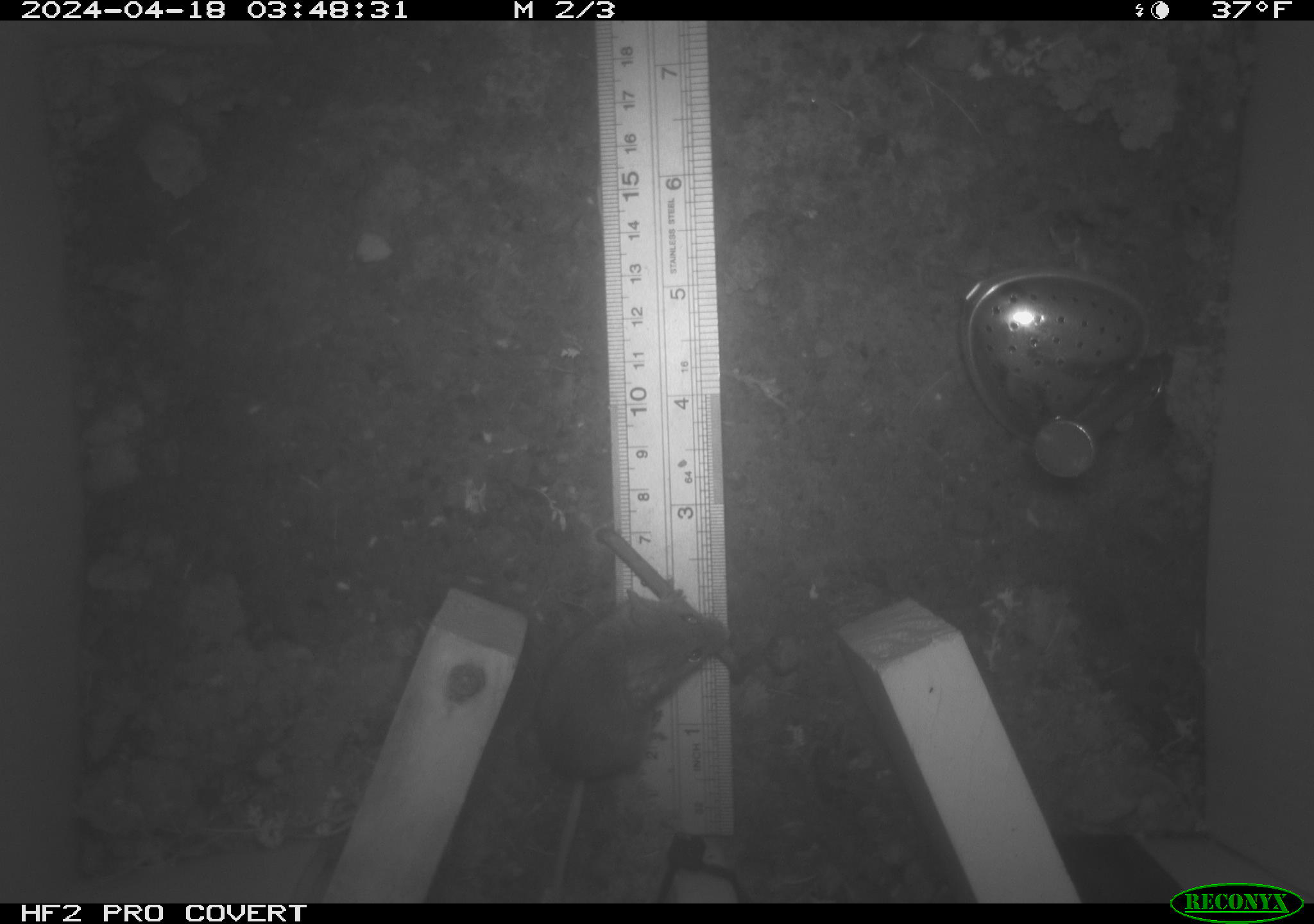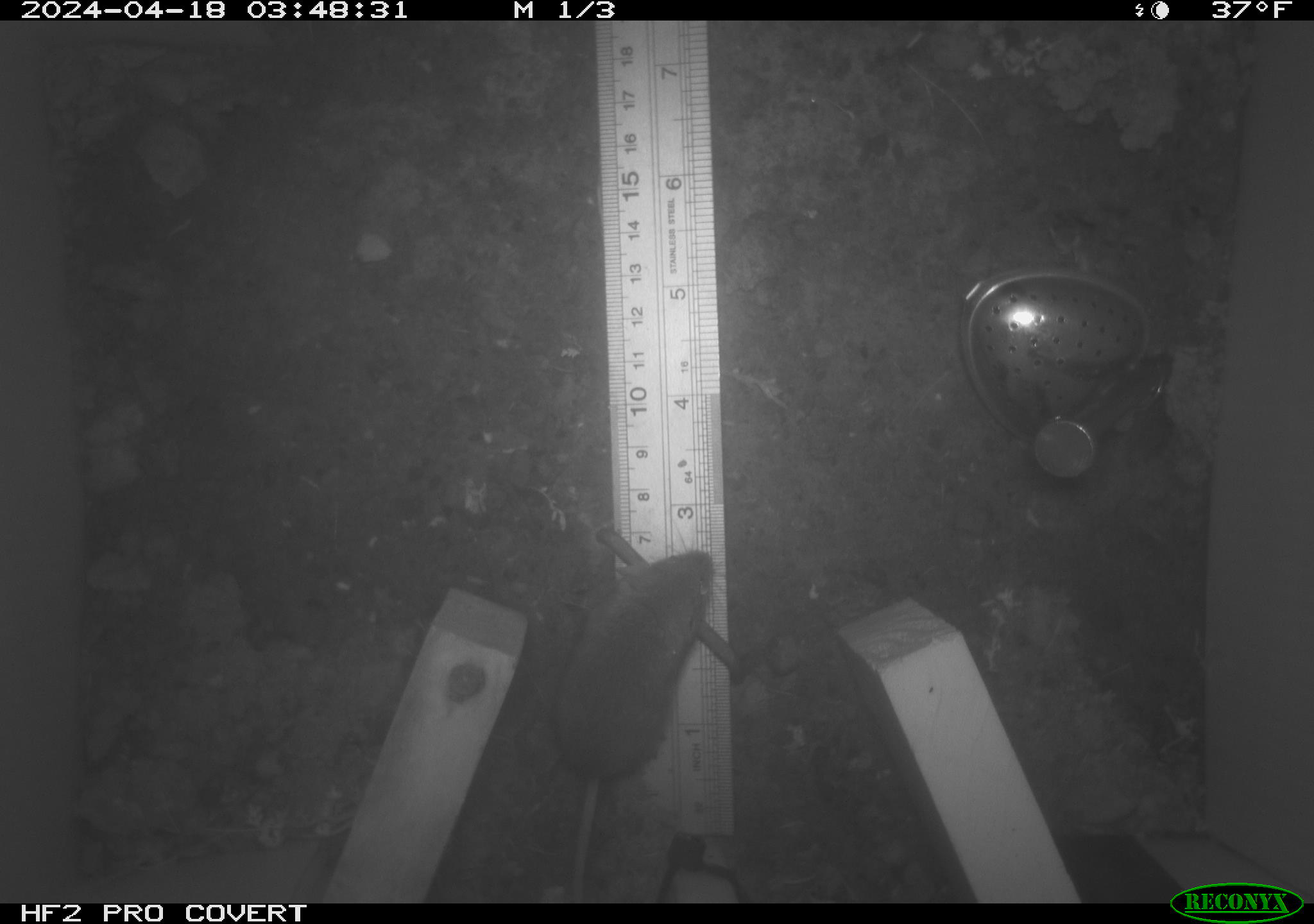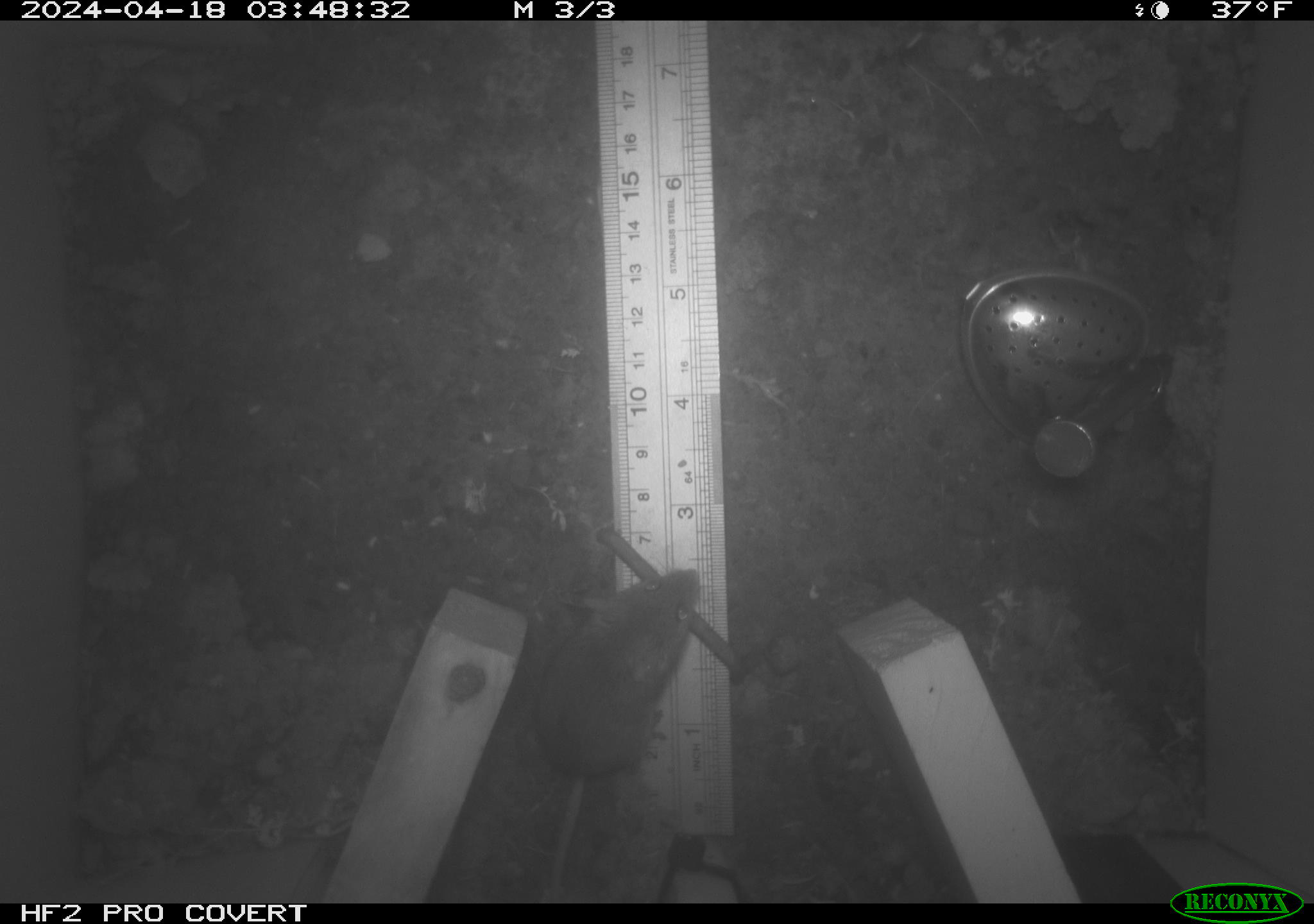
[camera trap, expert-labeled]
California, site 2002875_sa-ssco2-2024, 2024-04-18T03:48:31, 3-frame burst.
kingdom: Animalia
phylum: Chordata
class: Mammalia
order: Rodentia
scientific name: Rodentia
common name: mouse species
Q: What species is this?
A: Mouse species (Rodentia).